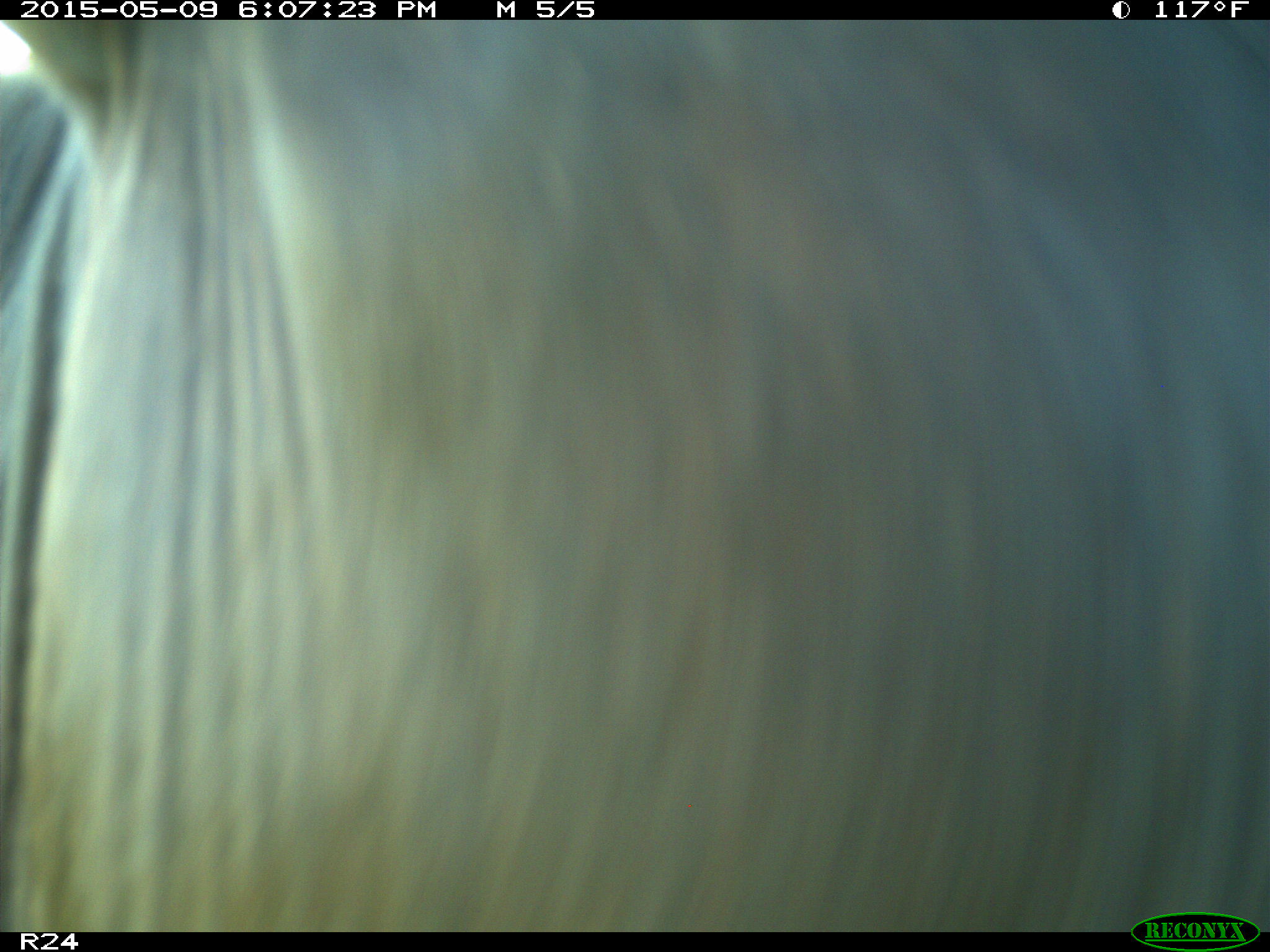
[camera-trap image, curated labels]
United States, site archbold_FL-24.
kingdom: Animalia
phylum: Chordata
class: Mammalia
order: Artiodactyla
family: Bovidae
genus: Bos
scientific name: Bos taurus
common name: domestic cow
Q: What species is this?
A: Bos taurus (domestic cow).